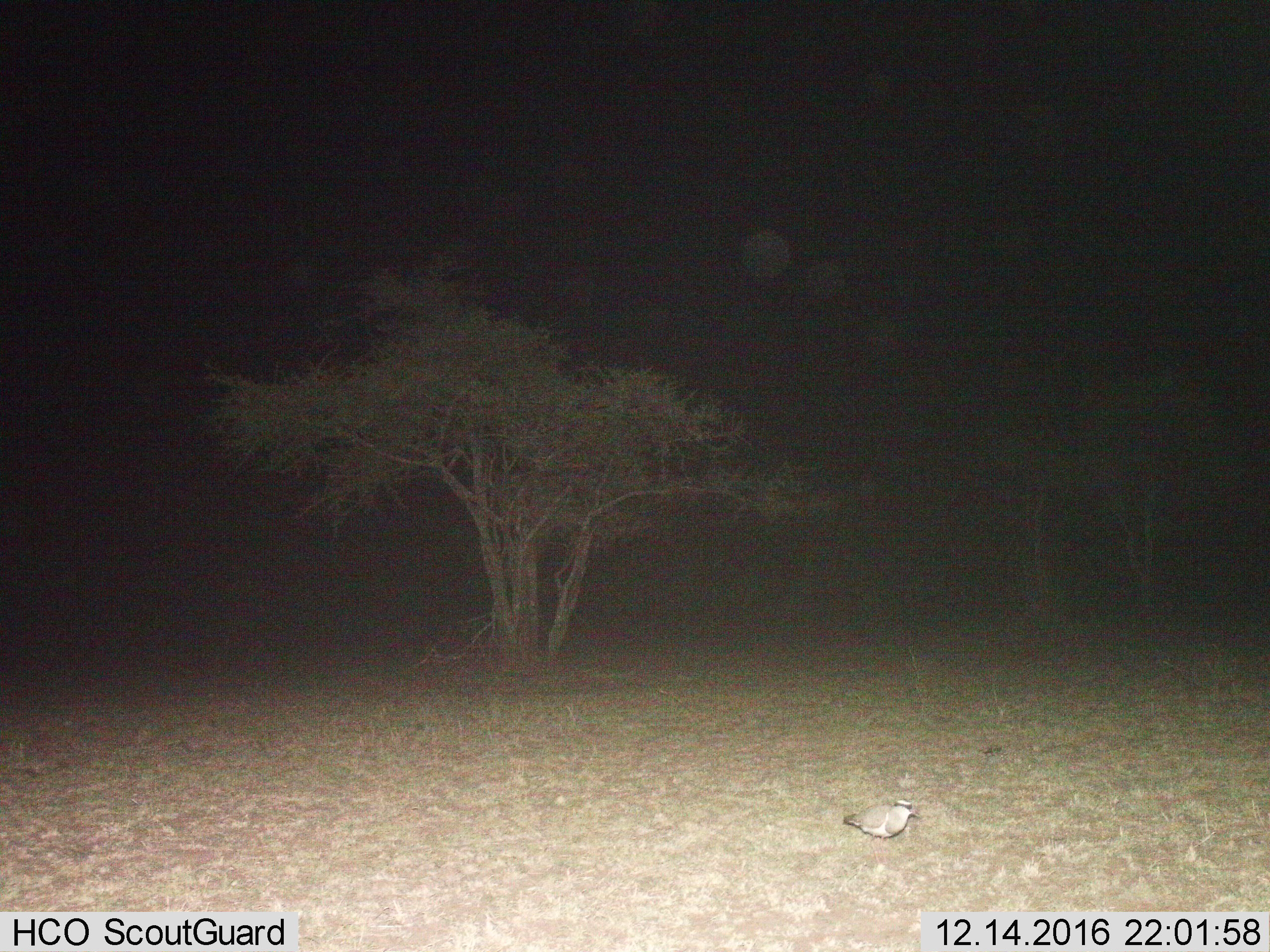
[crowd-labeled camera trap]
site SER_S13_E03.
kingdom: Animalia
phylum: Chordata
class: Aves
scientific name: Aves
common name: bird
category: birdother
Birdother (bird) (Aves), count 1. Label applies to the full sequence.